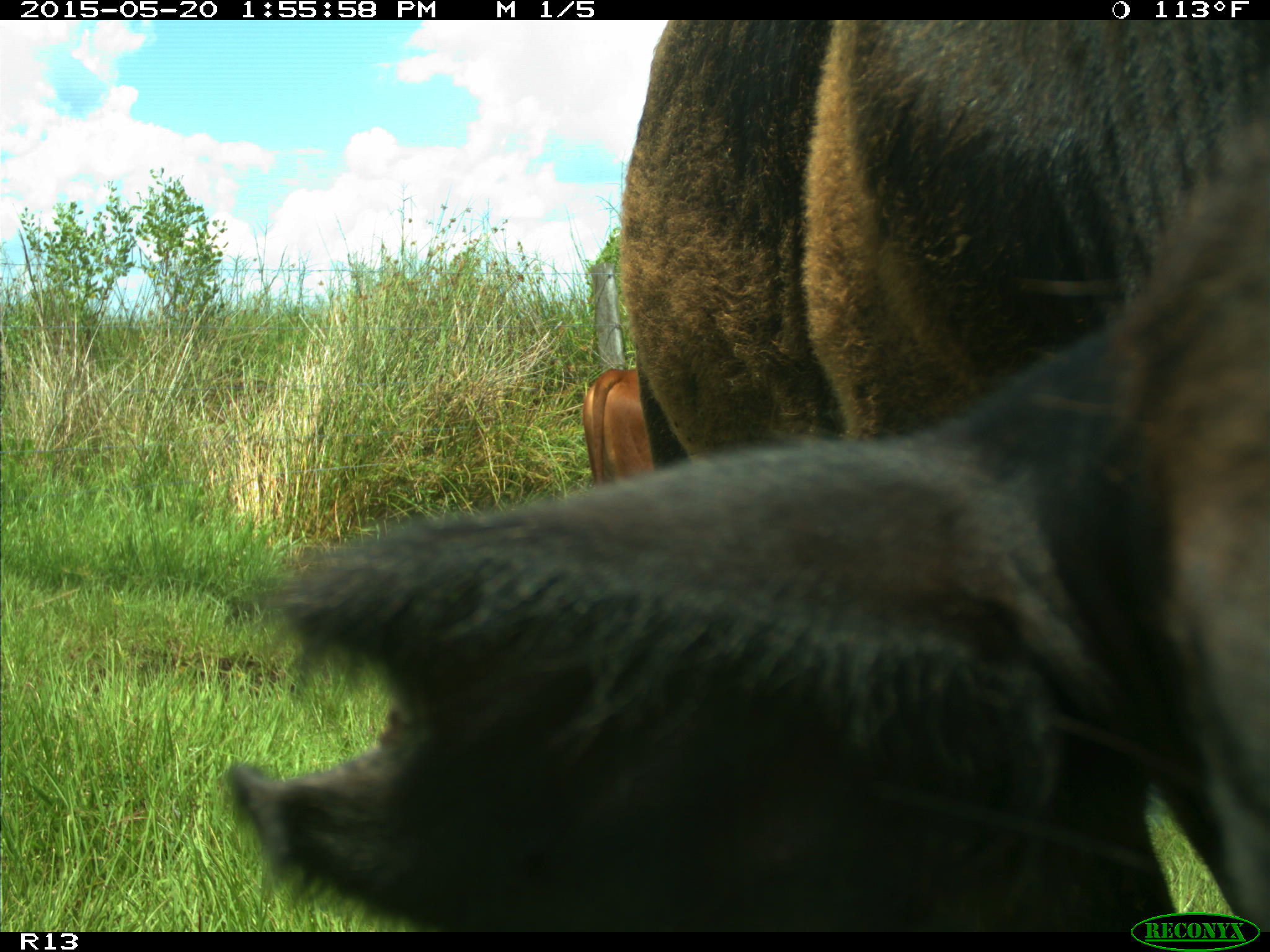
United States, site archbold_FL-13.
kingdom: Animalia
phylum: Chordata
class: Mammalia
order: Artiodactyla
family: Bovidae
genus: Bos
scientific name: Bos taurus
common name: domestic cow